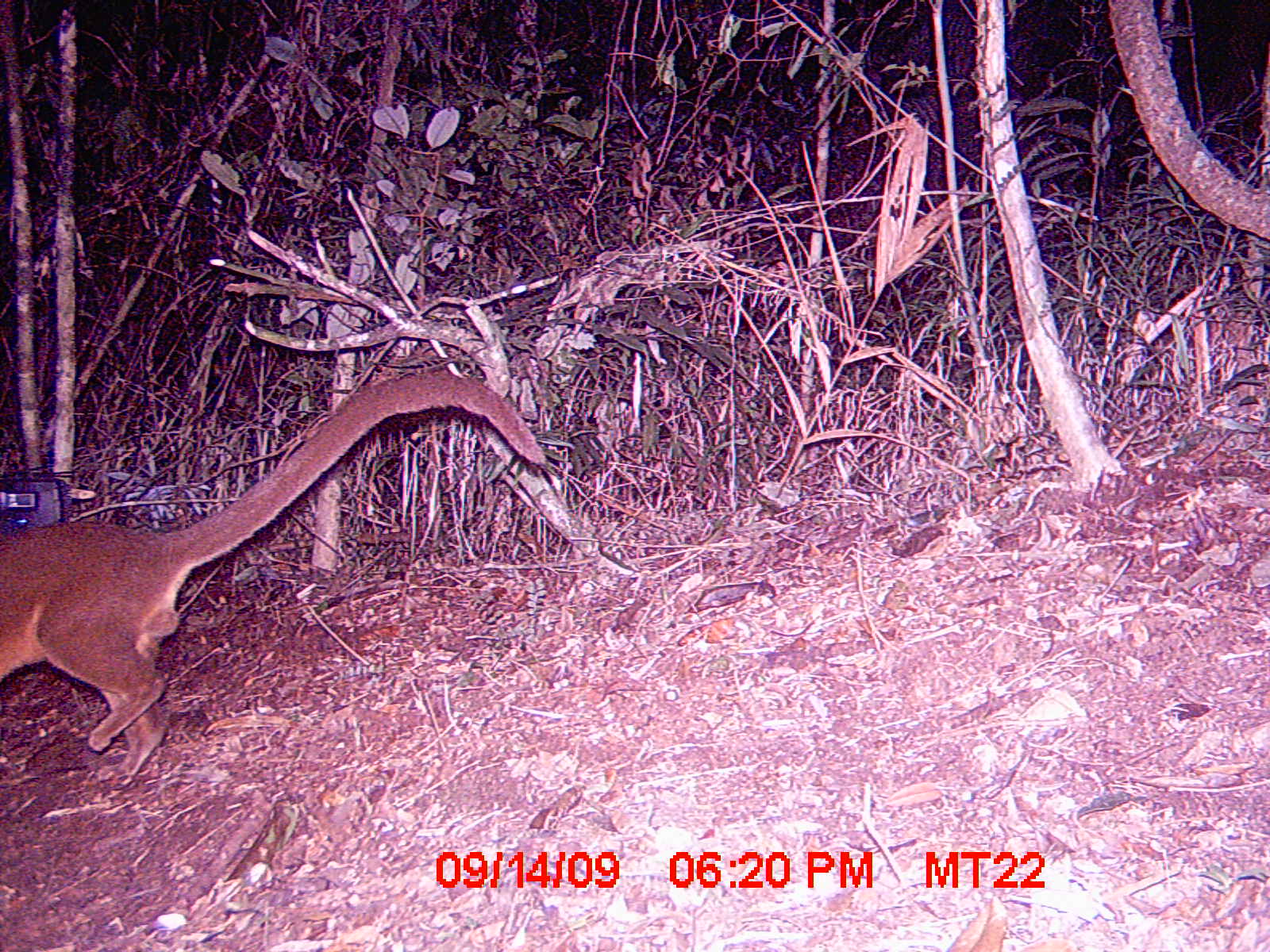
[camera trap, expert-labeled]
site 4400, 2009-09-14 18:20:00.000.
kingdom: Animalia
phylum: Chordata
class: Mammalia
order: Carnivora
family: Eupleridae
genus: Cryptoprocta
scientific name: Cryptoprocta ferox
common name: fossa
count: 1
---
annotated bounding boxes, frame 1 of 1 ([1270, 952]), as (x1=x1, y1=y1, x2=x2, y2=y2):
cryptoprocta ferox: (x1=0, y1=372, x2=545, y2=785)